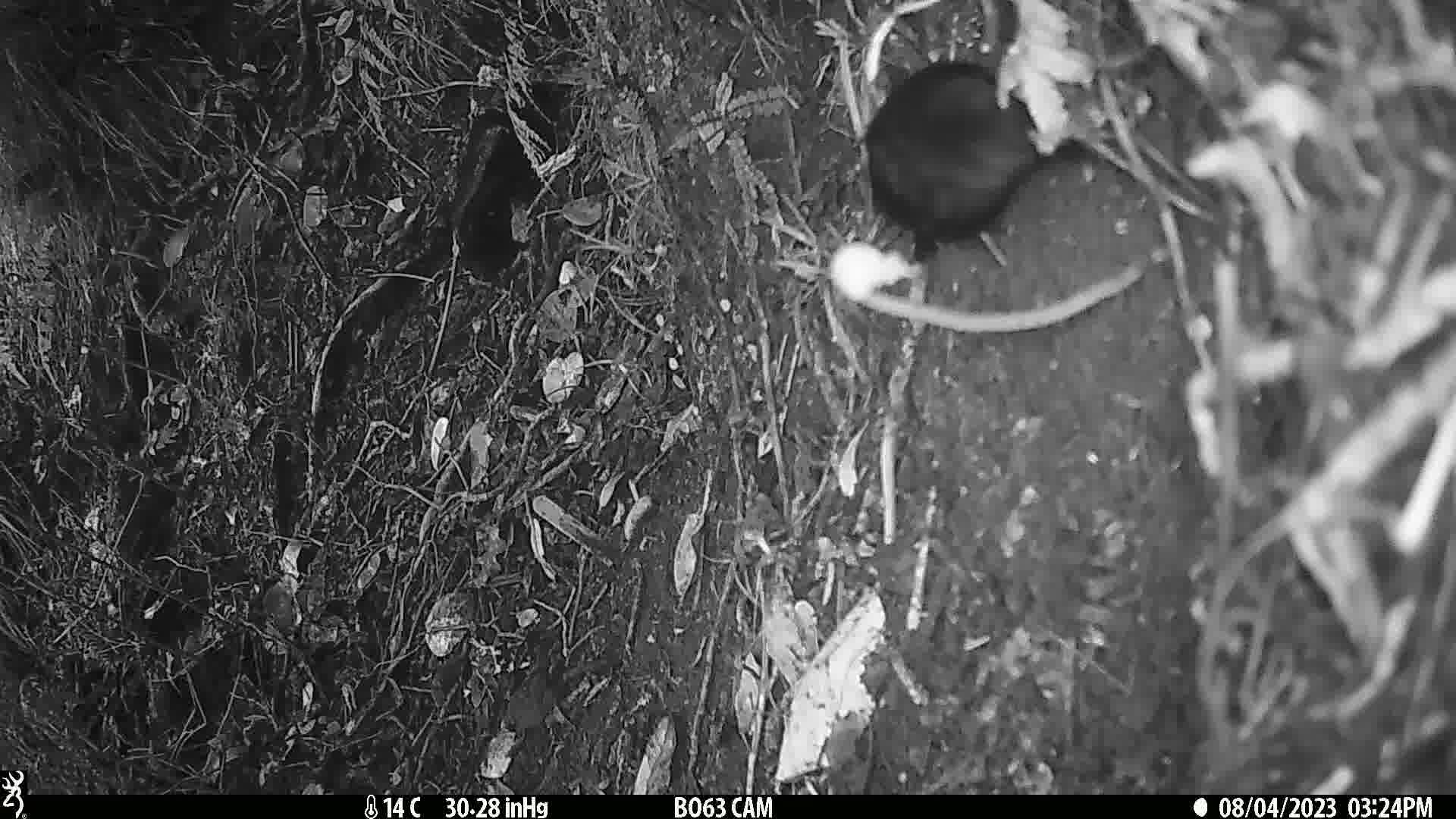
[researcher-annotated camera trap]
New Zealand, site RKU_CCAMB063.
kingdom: Animalia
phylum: Chordata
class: Aves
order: Passeriformes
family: Turdidae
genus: Turdus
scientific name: Turdus merula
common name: eurasian blackbird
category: blackbird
Blackbird (eurasian blackbird) (Turdus merula).